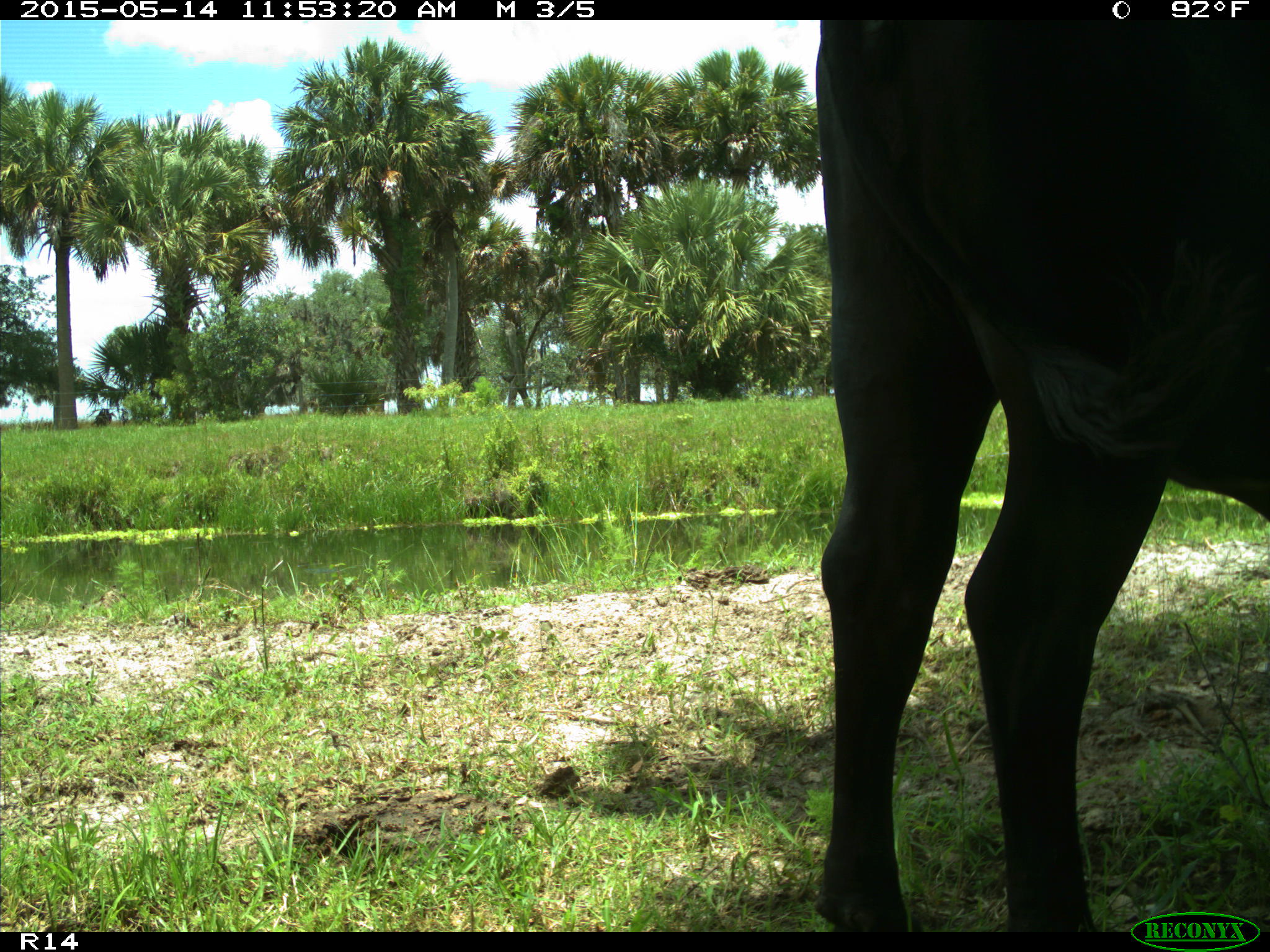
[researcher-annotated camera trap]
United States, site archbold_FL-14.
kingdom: Animalia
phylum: Chordata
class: Mammalia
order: Artiodactyla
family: Bovidae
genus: Bos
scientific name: Bos taurus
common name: domestic cow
Bos taurus (domestic cow).